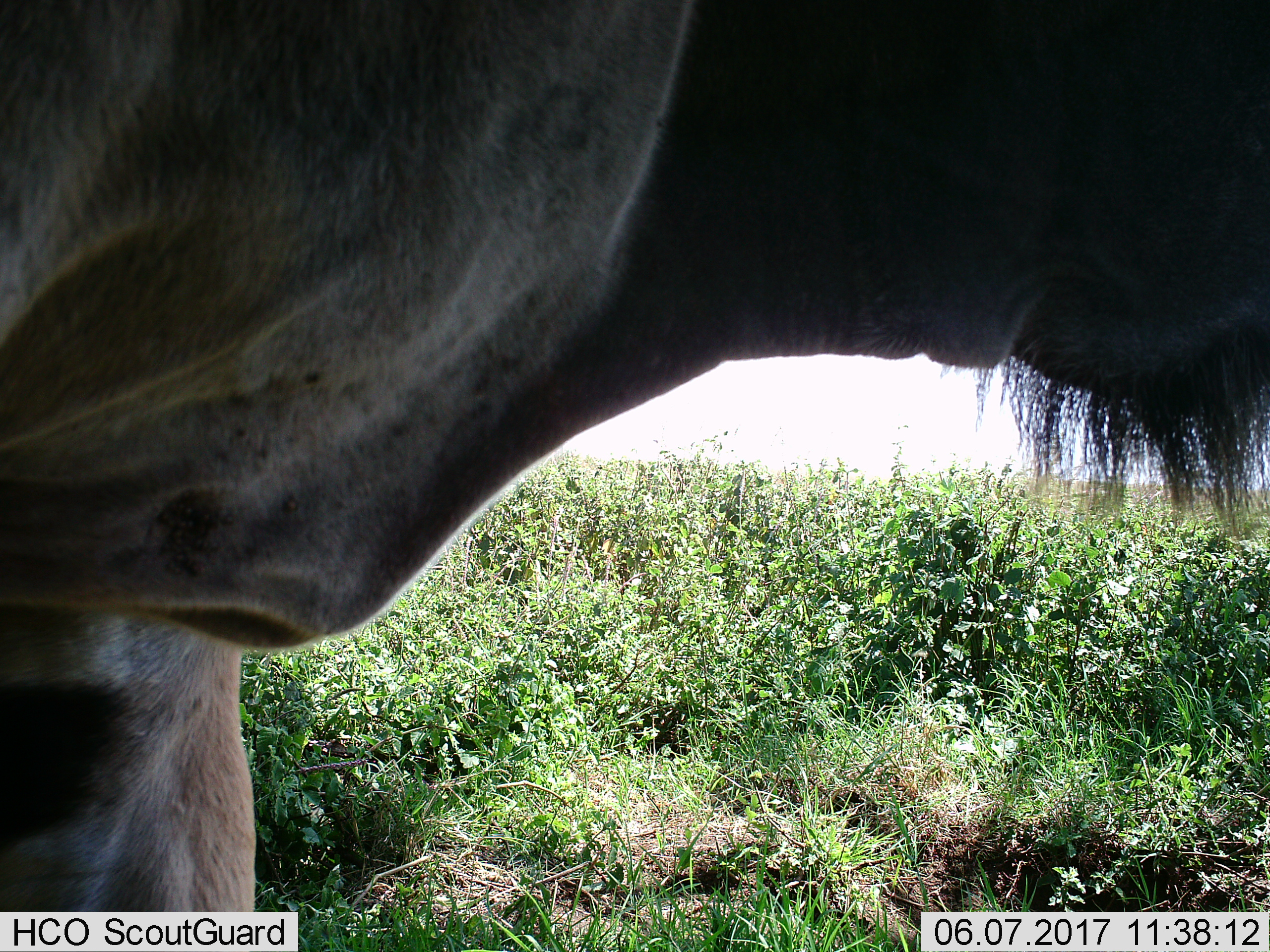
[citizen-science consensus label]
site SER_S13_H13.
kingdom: Animalia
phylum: Chordata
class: Mammalia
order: Artiodactyla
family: Bovidae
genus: Connochaetes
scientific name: Connochaetes taurinus taurinus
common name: blue wildebeest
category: wildebeestblue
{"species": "wildebeestblue (blue wildebeest) (Connochaetes taurinus taurinus)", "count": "1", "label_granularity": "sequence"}